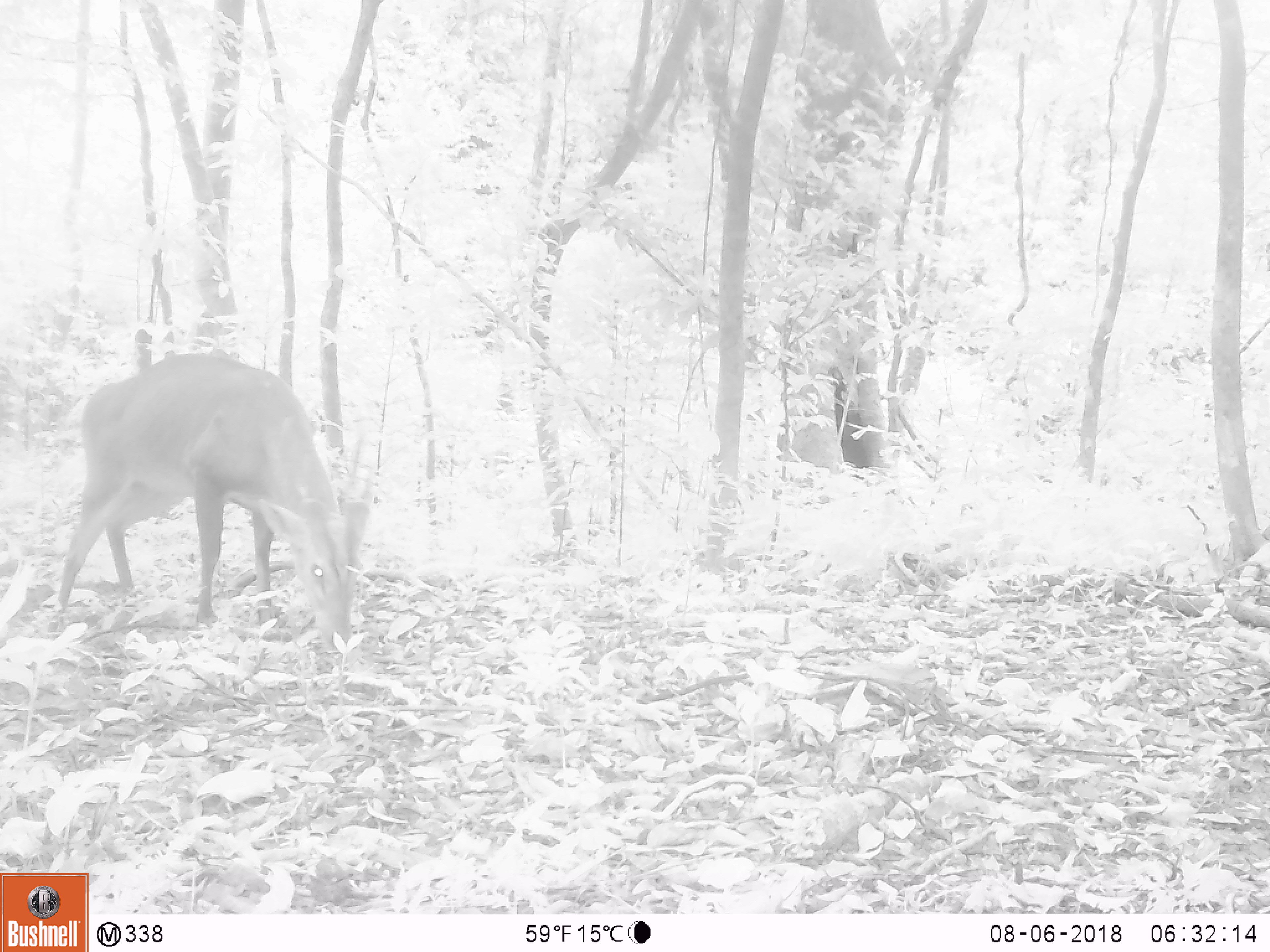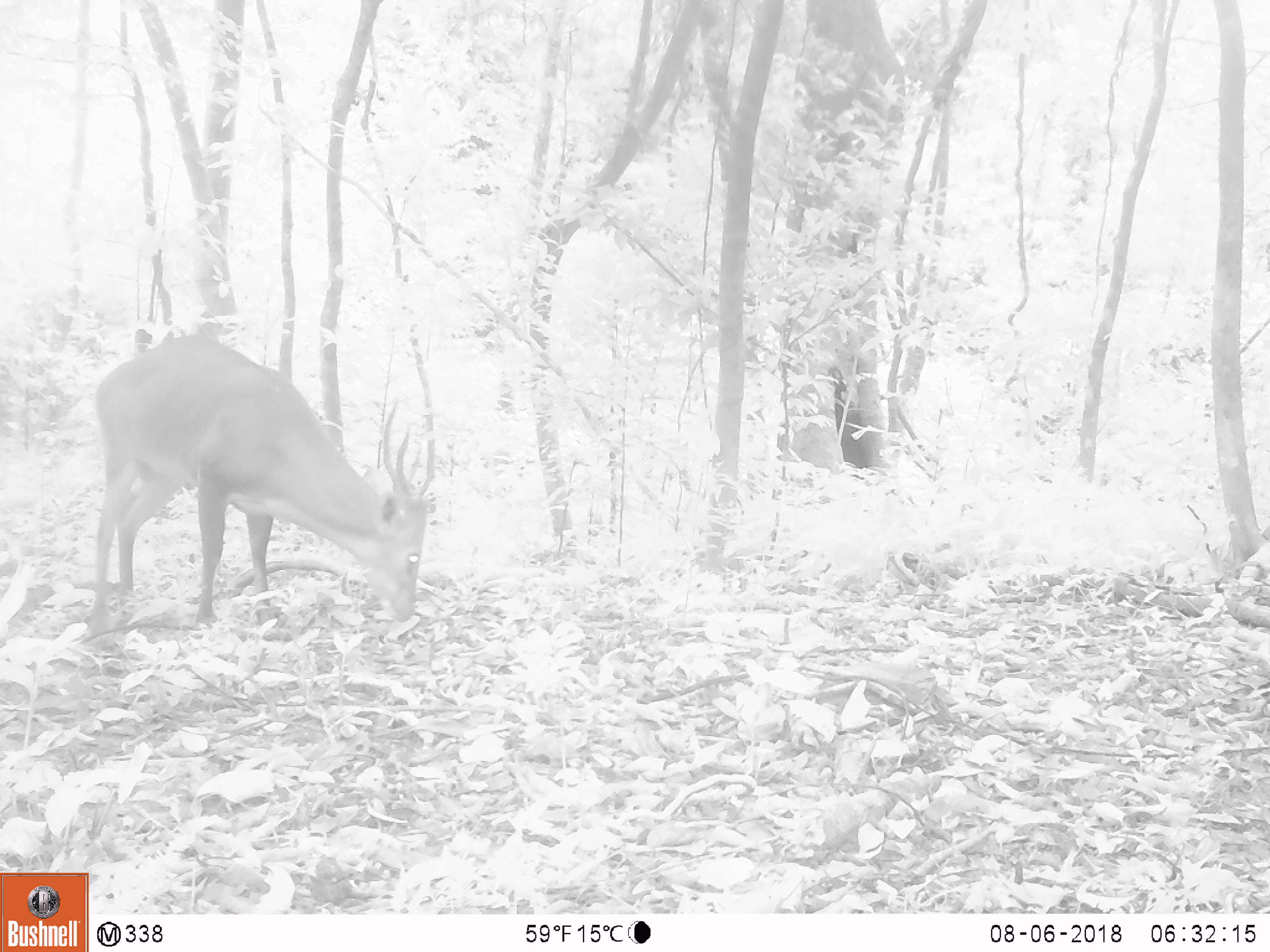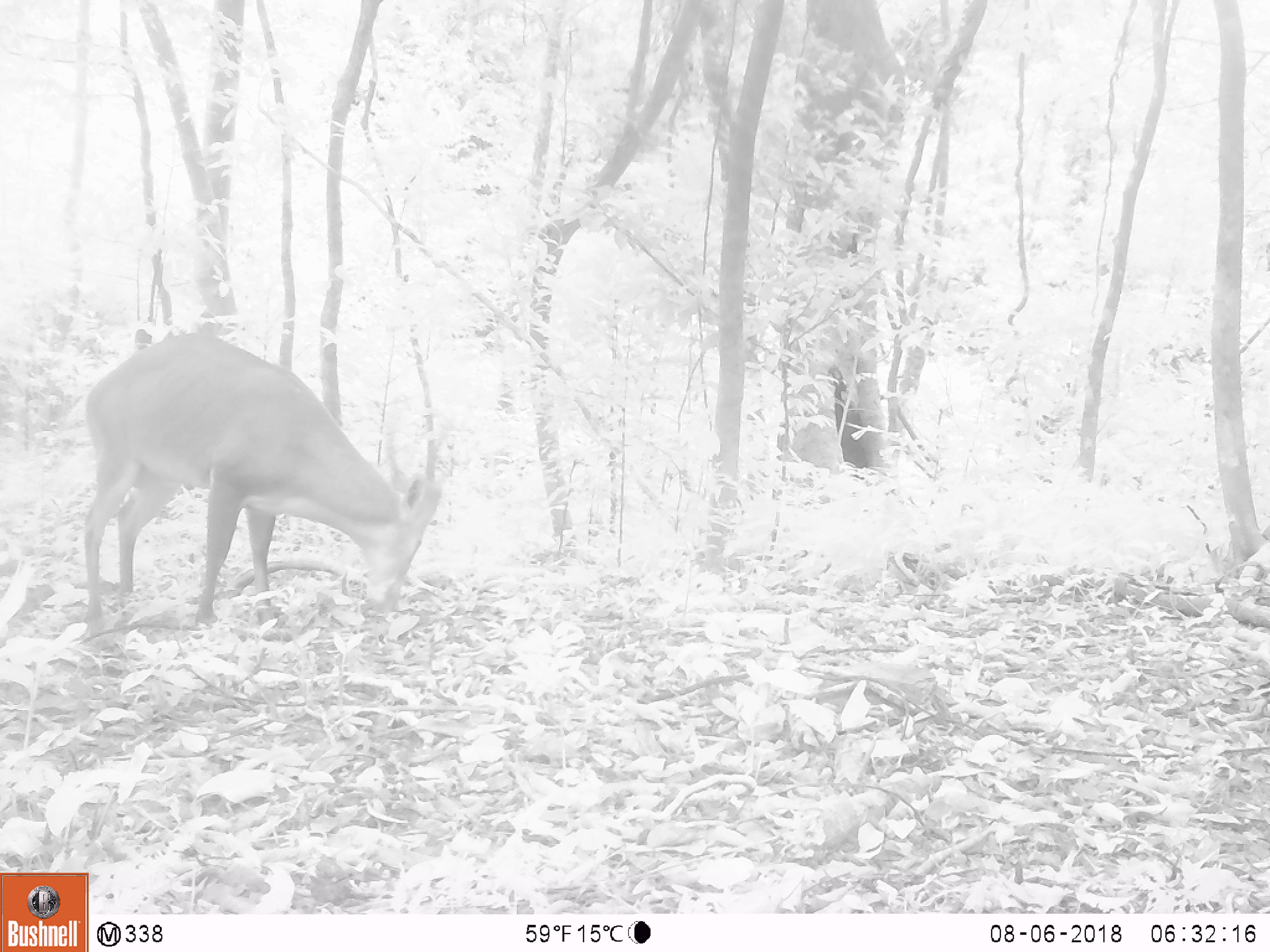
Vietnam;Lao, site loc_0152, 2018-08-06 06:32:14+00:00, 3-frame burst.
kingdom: Animalia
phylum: Chordata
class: Mammalia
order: Artiodactyla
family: Cervidae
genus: Muntiacus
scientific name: Muntiacus vuquangensis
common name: large-antlered muntjac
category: large antlered muntjac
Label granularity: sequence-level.